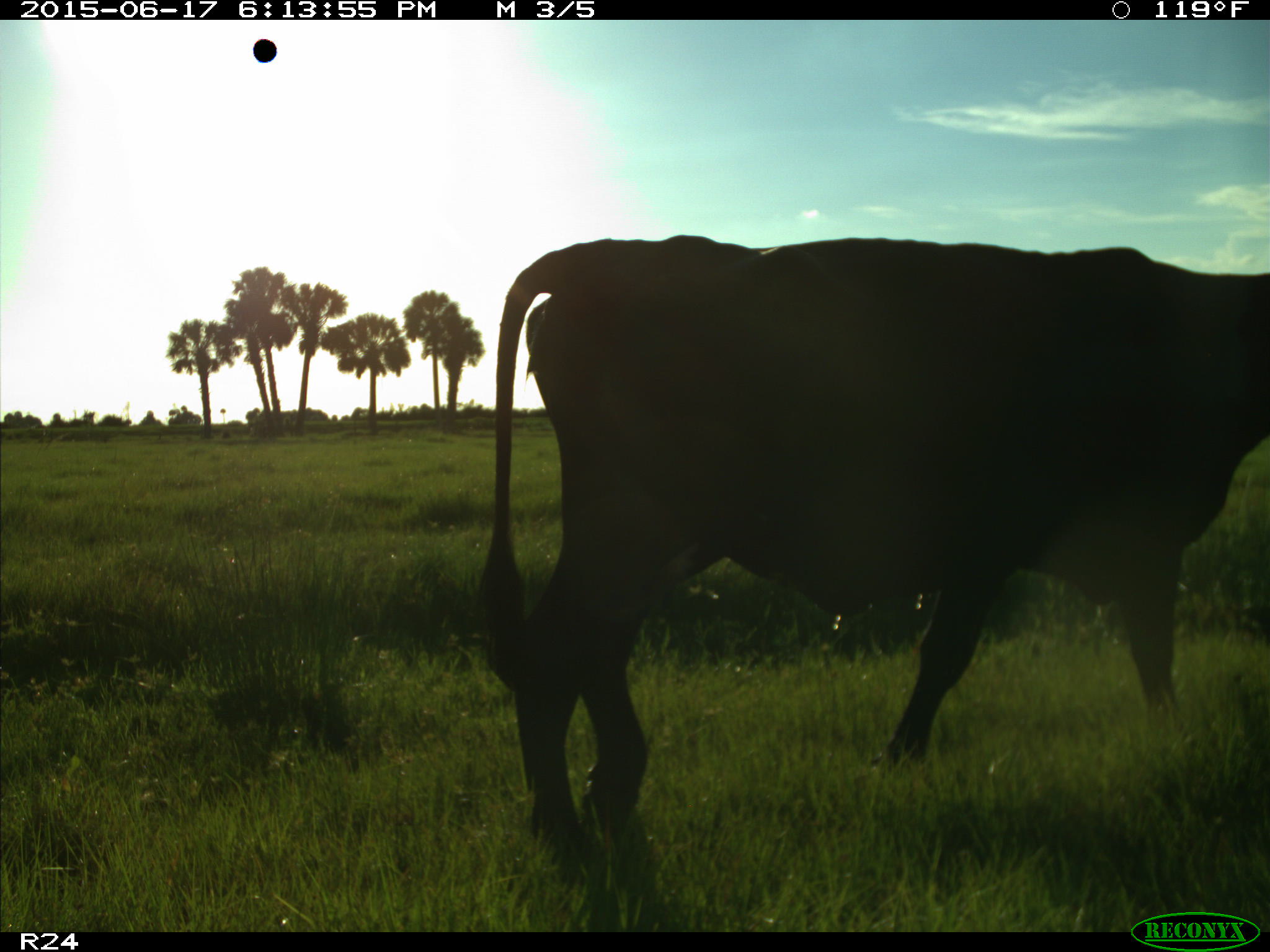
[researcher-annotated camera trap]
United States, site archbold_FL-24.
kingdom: Animalia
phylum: Chordata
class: Mammalia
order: Artiodactyla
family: Bovidae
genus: Bos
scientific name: Bos taurus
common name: domestic cow